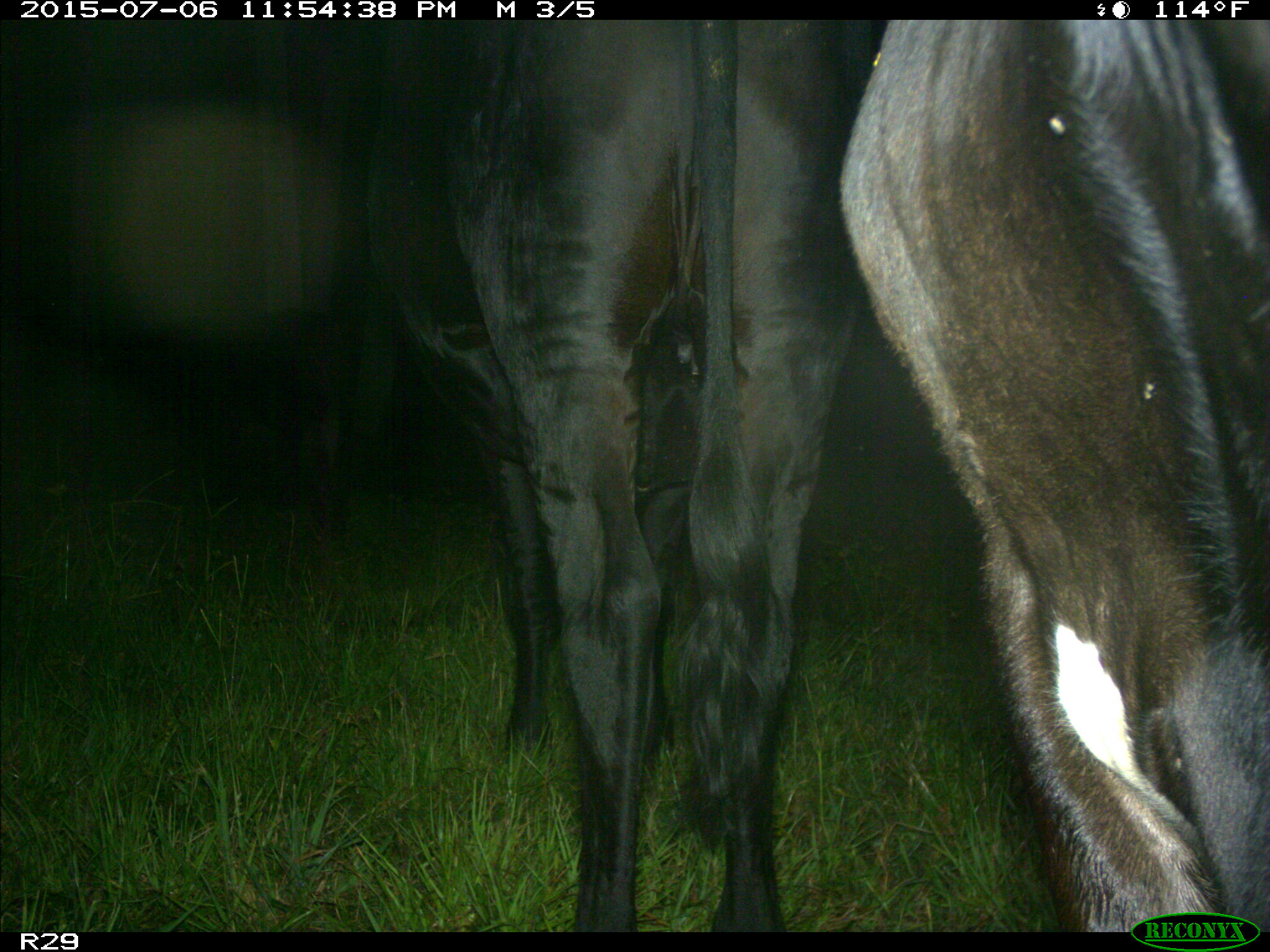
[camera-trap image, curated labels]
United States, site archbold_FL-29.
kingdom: Animalia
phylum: Chordata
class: Mammalia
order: Artiodactyla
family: Bovidae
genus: Bos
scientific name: Bos taurus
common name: domestic cow